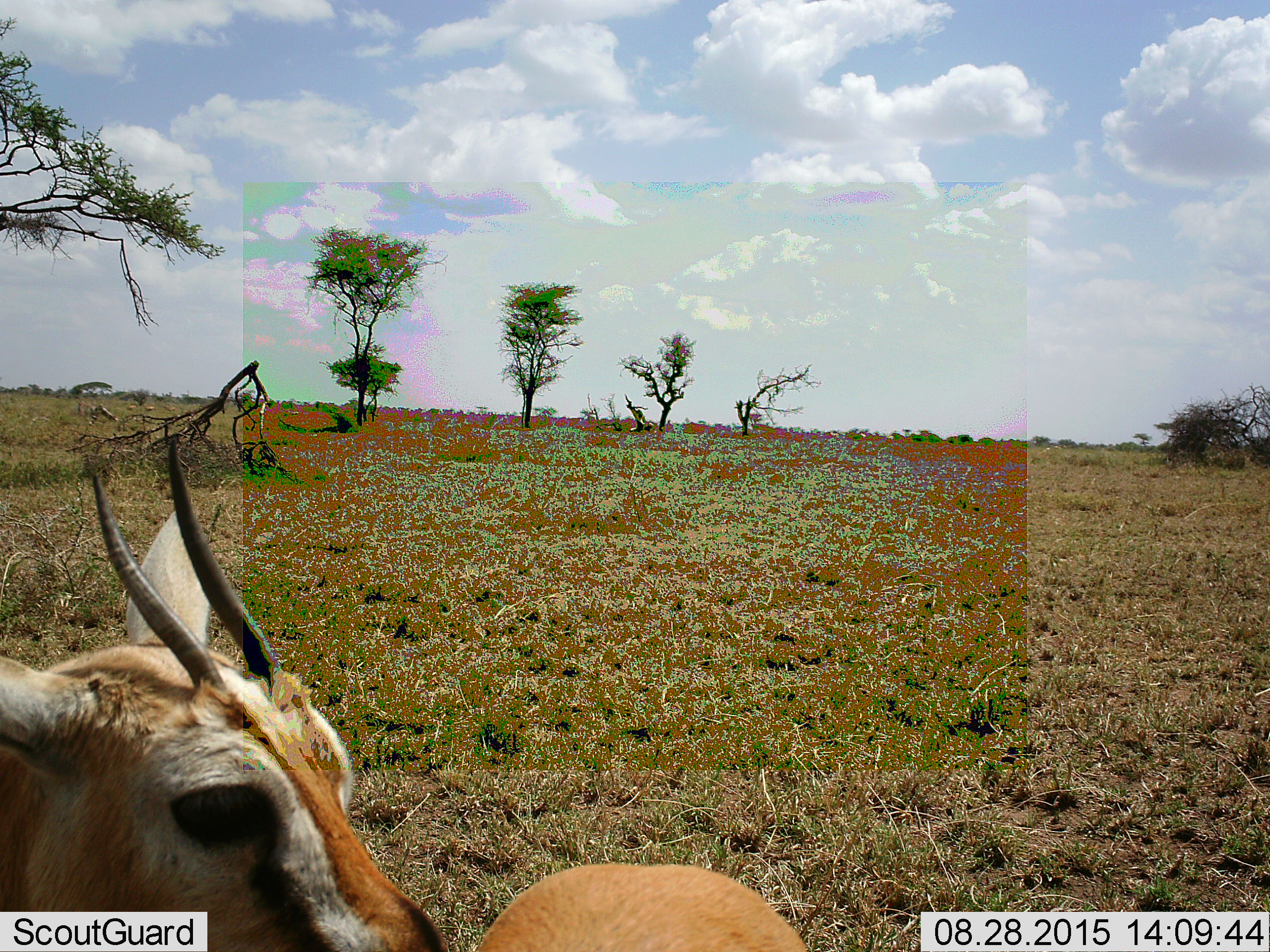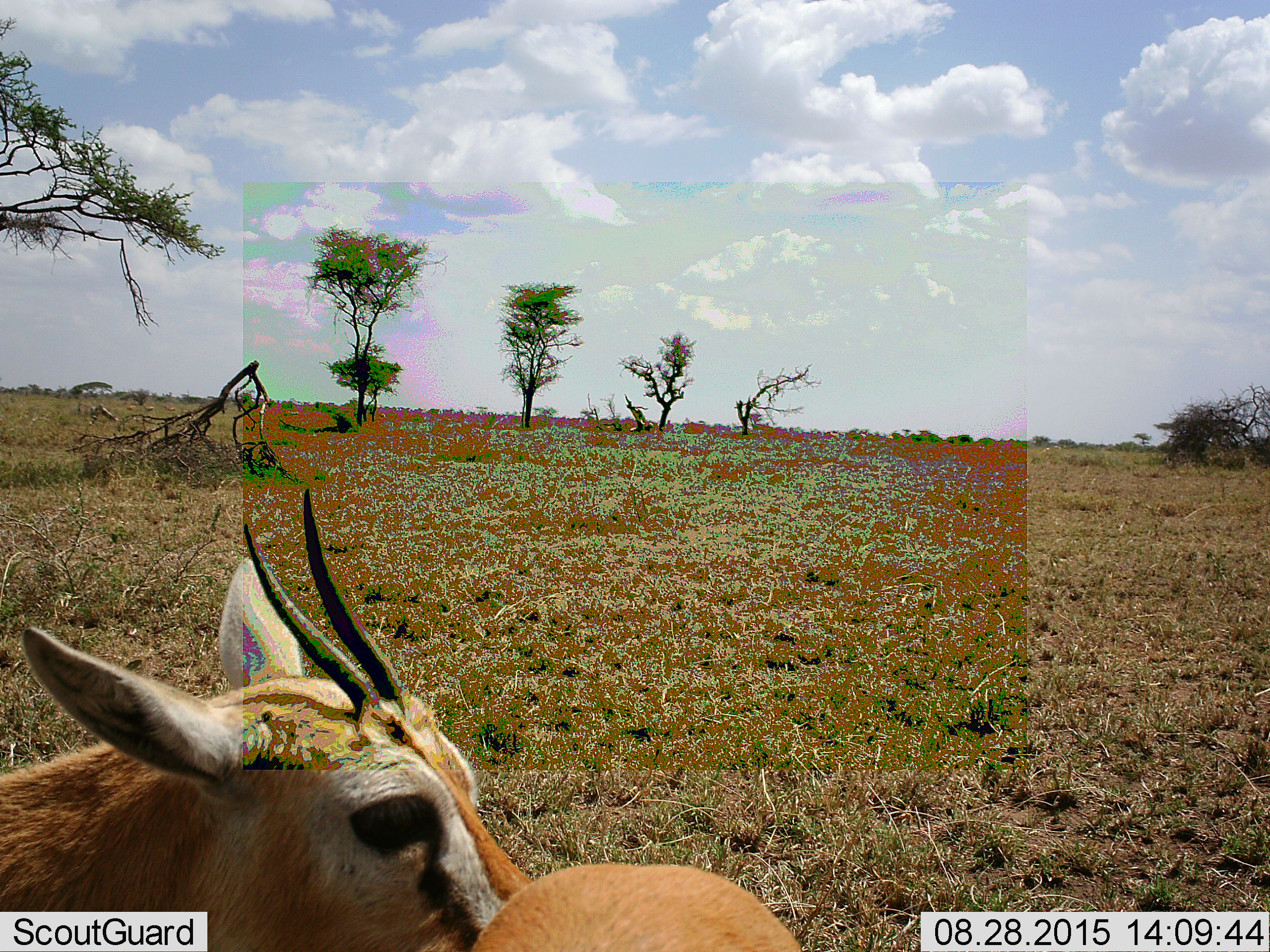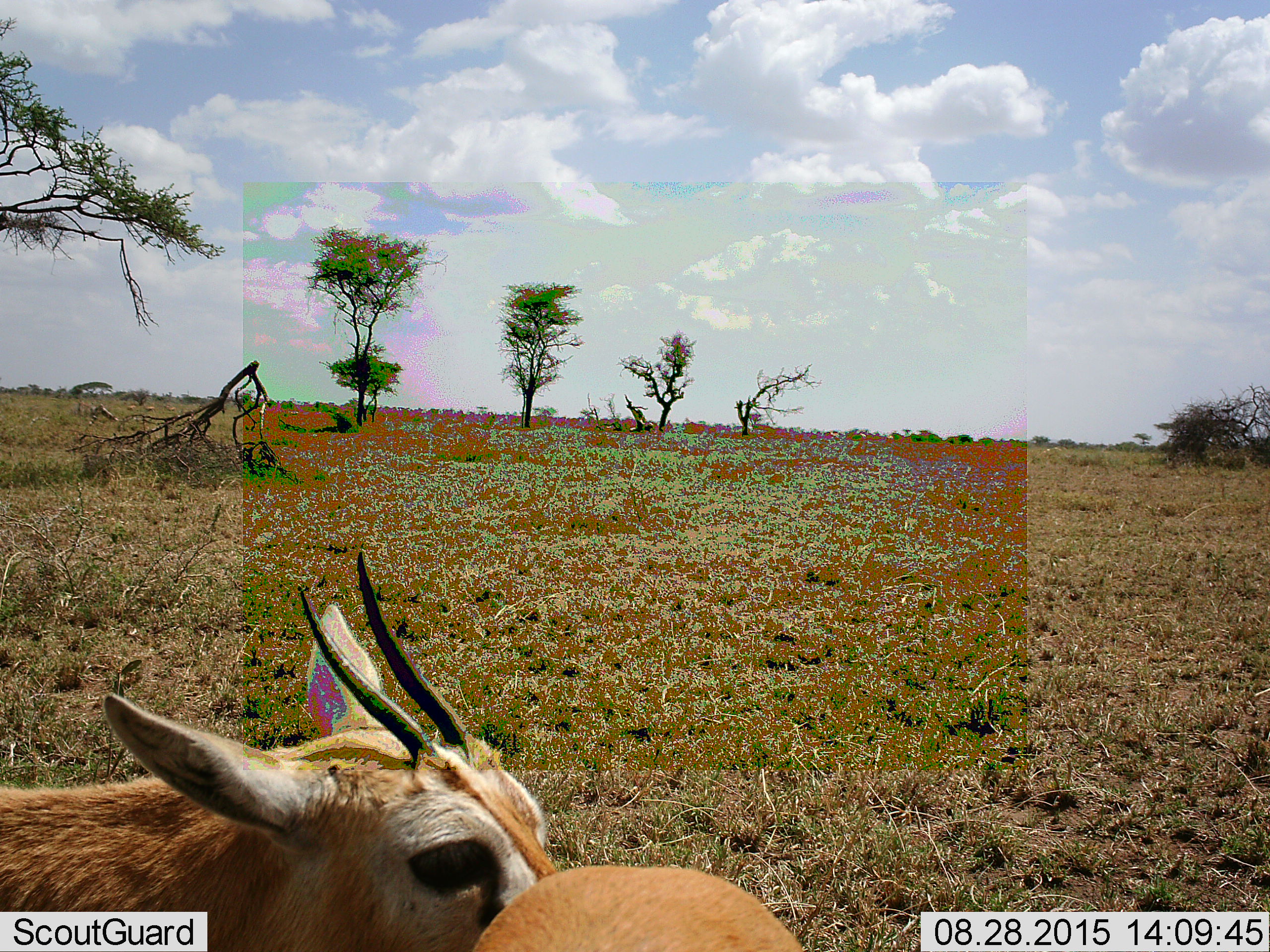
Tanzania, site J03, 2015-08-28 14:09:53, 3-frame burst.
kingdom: Animalia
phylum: Chordata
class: Mammalia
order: Artiodactyla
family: Bovidae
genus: Eudorcas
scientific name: Eudorcas thomsonii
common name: thomson's gazelle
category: gazellethomsons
Gazellethomsons (thomson's gazelle) (Eudorcas thomsonii), count 2. Behavior (volunteer vote fractions): standing 100%, resting 11%, moving 22%, interacting 33%. Young present (vote fraction): 0%. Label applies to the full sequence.